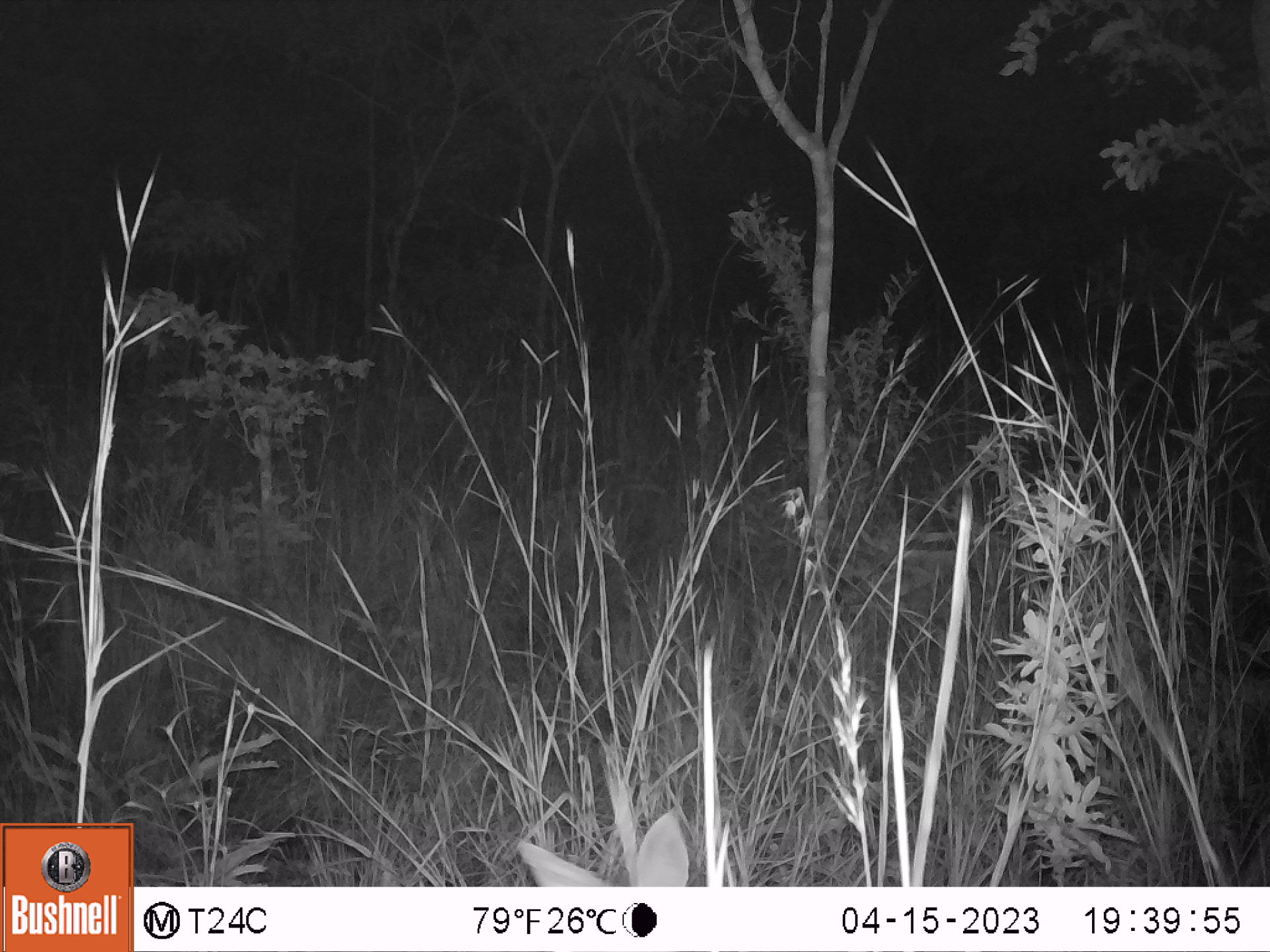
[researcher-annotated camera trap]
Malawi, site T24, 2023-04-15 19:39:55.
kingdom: Animalia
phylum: Chordata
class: Mammalia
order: Artiodactyla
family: Bovidae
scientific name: Antilopinae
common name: small antelope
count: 1